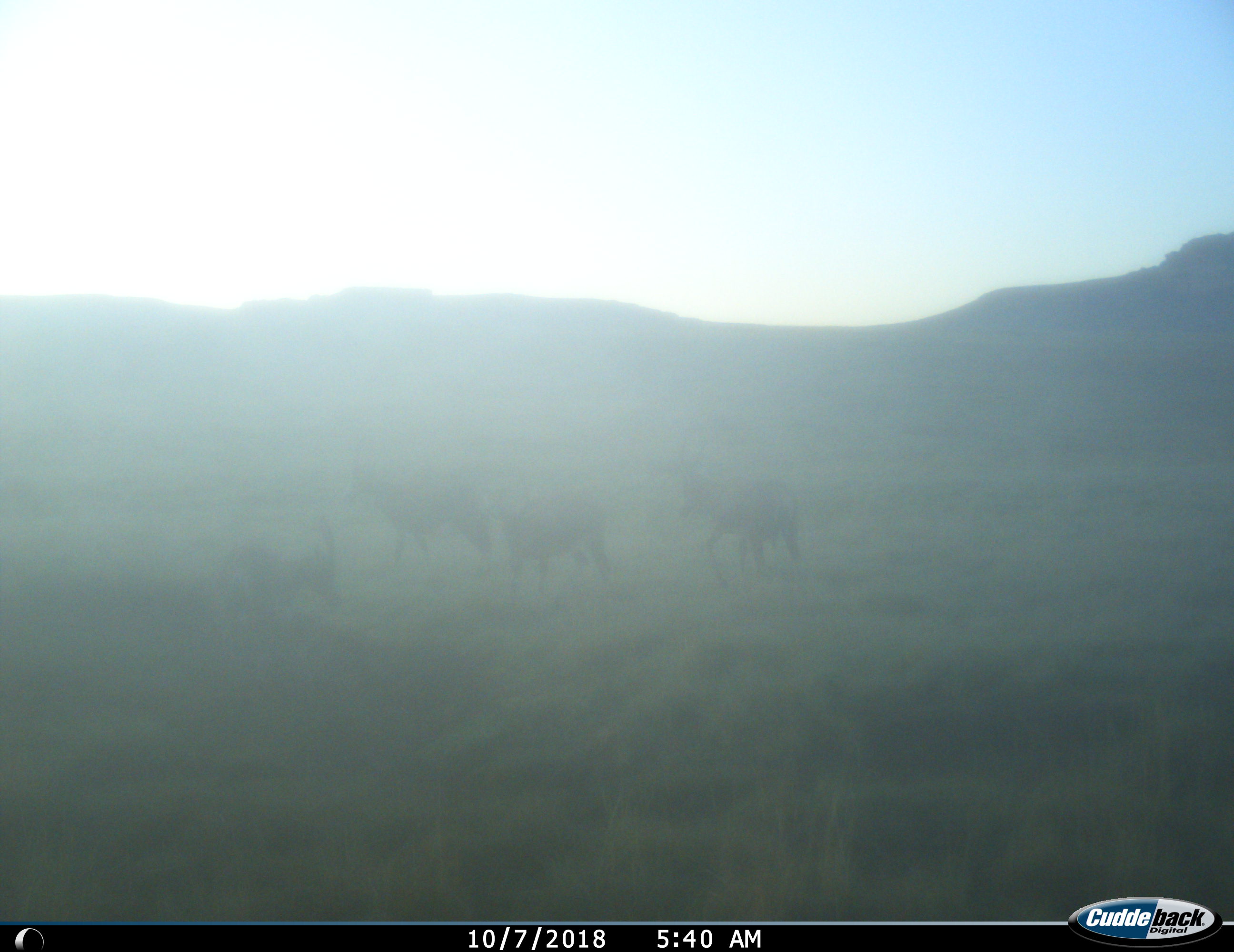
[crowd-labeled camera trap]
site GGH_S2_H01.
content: unidentified animal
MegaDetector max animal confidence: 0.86